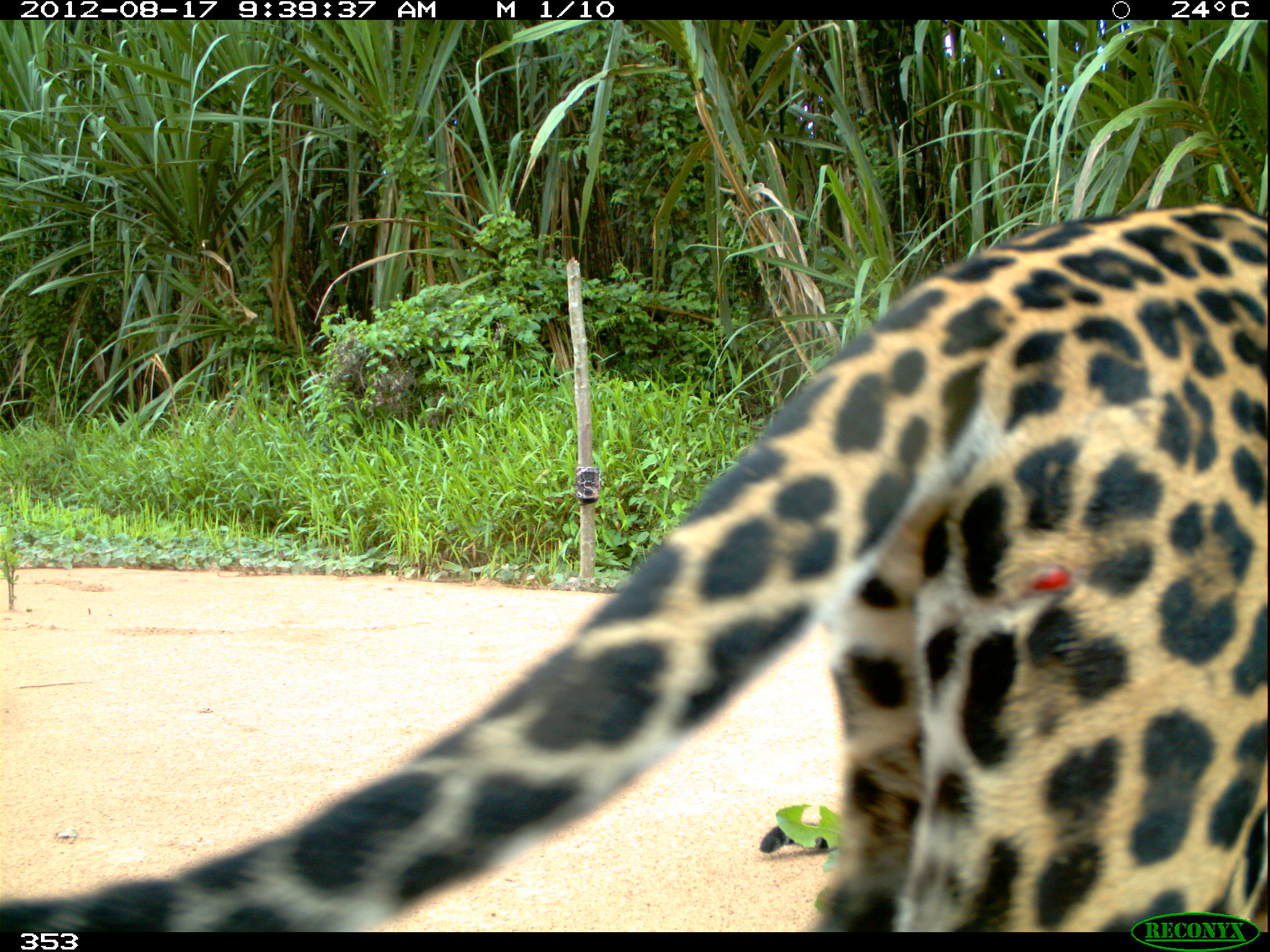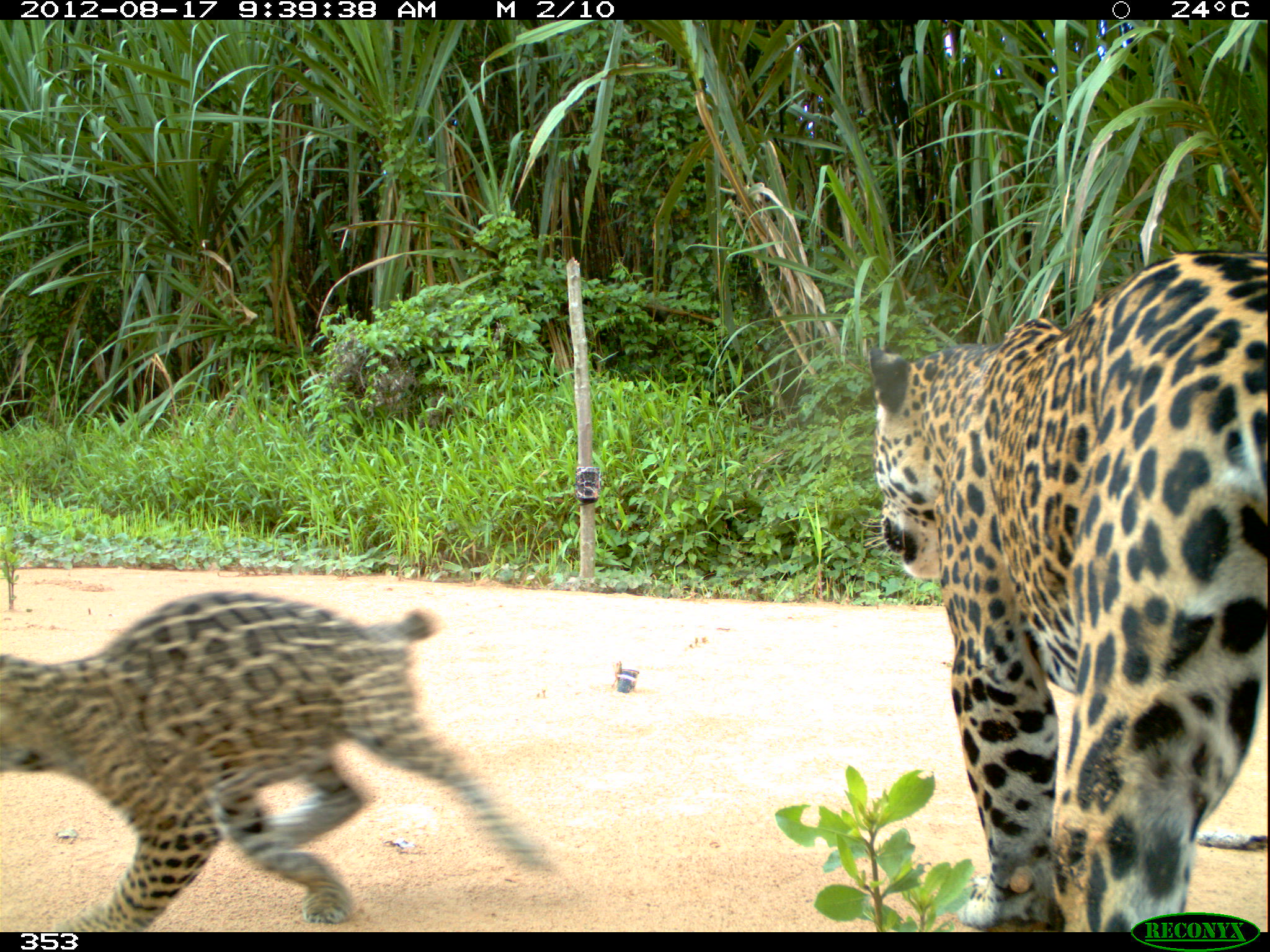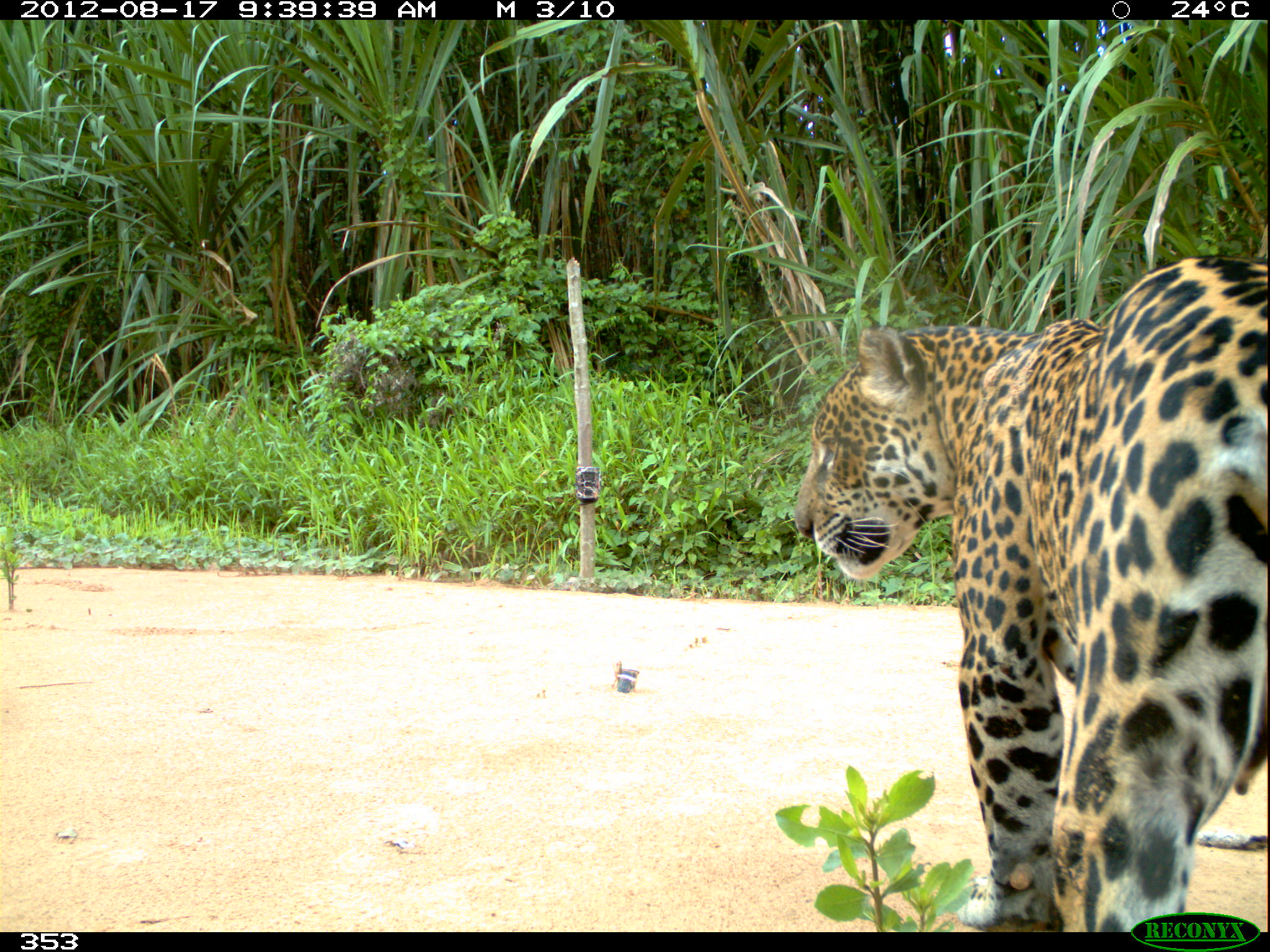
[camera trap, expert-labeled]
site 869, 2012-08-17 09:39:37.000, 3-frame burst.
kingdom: Animalia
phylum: Chordata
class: Mammalia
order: Carnivora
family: Felidae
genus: Panthera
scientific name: Panthera onca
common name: jaguar